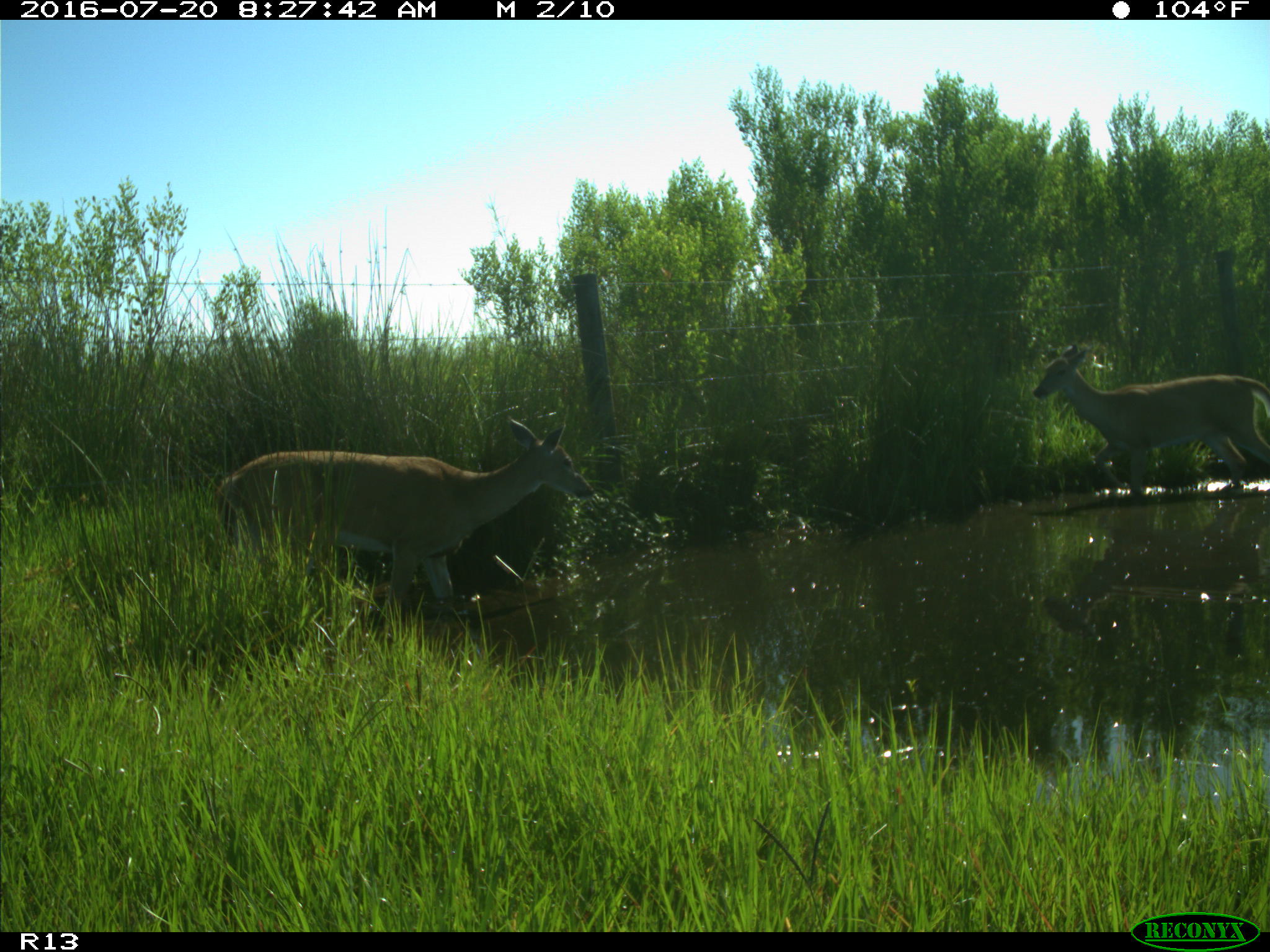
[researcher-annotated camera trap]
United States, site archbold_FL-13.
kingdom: Animalia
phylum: Chordata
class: Mammalia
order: Artiodactyla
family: Cervidae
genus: Odocoileus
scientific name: Odocoileus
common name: deer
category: unidentified deer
Unidentified deer (deer) (Odocoileus).